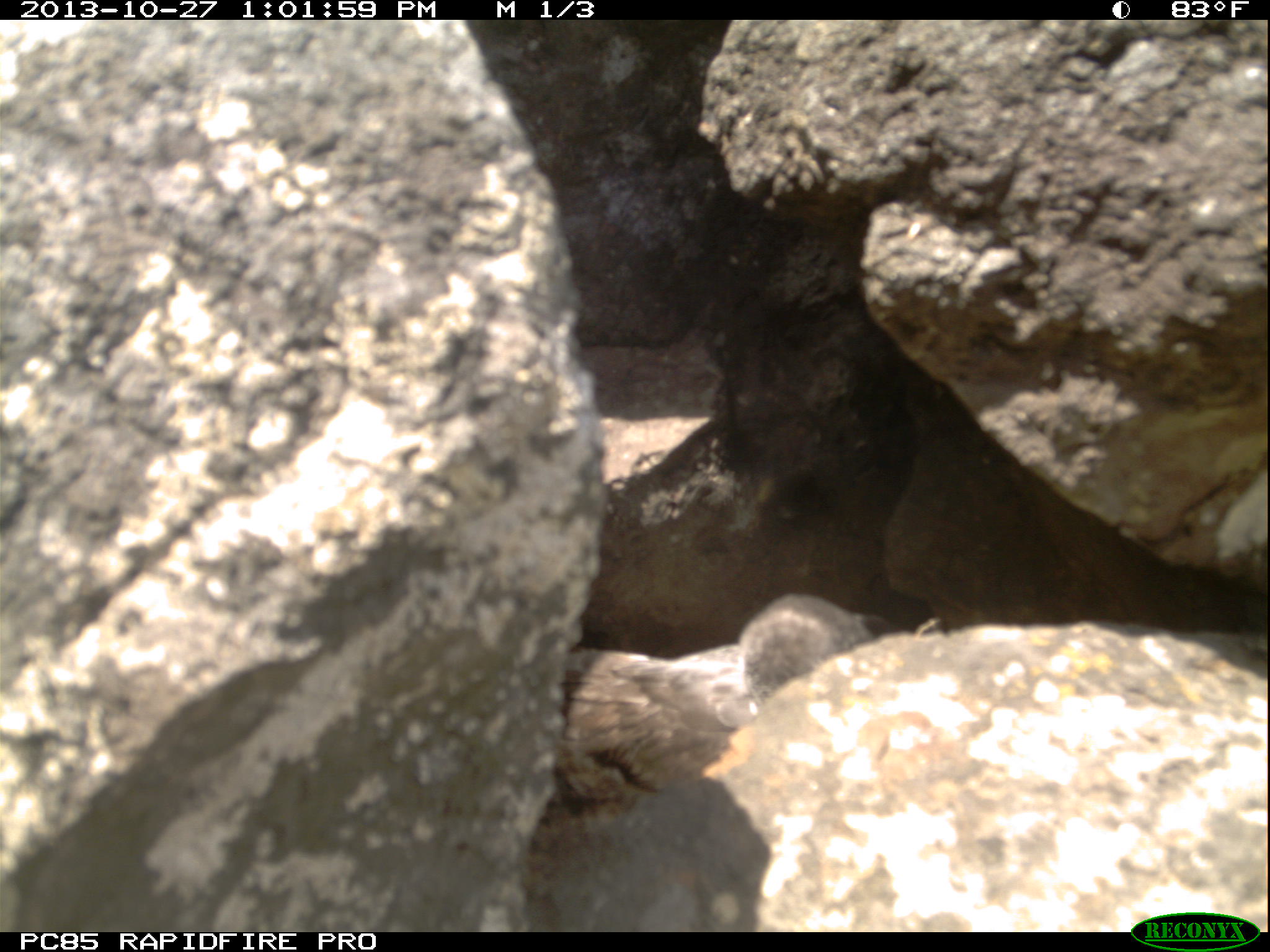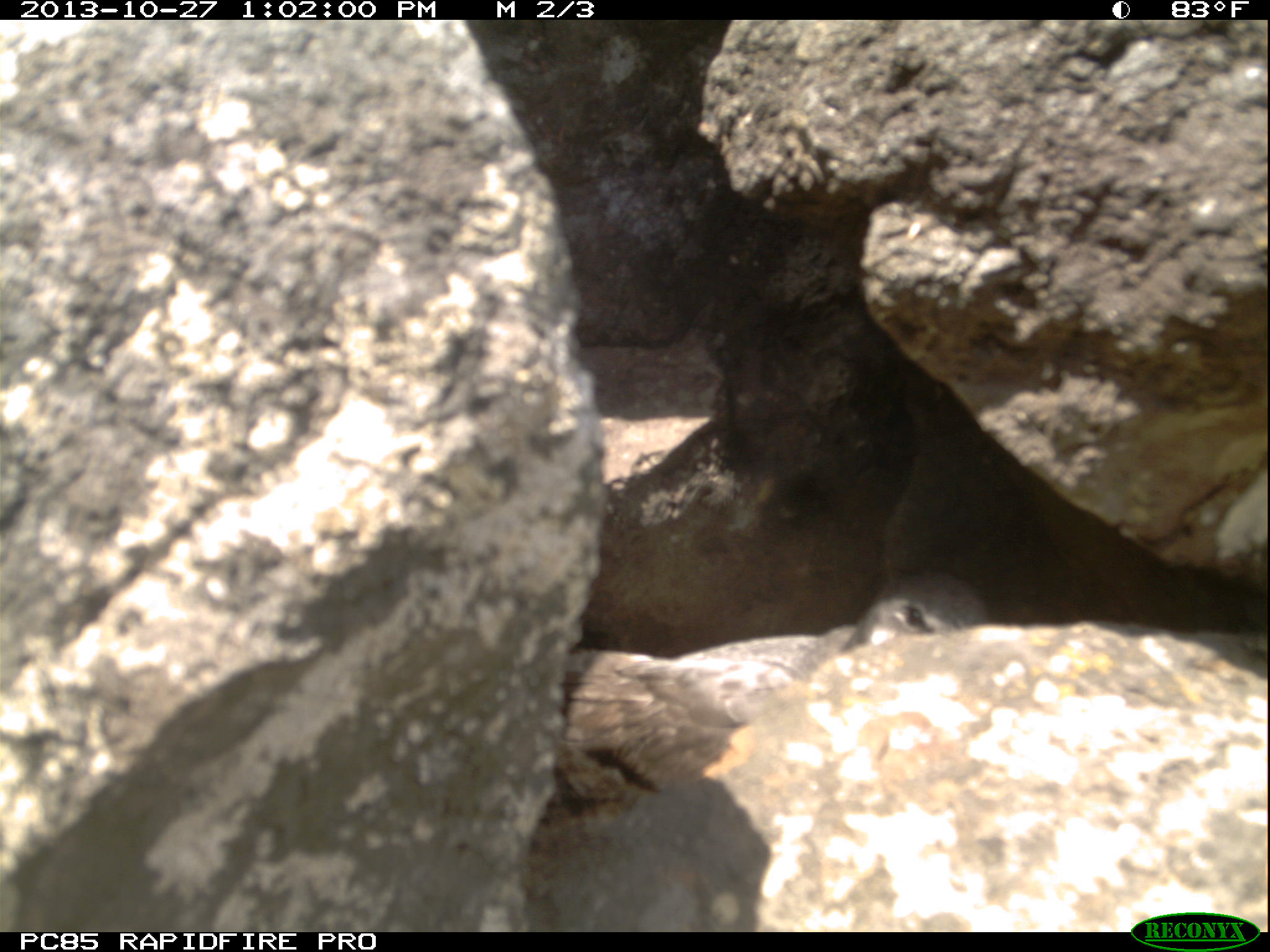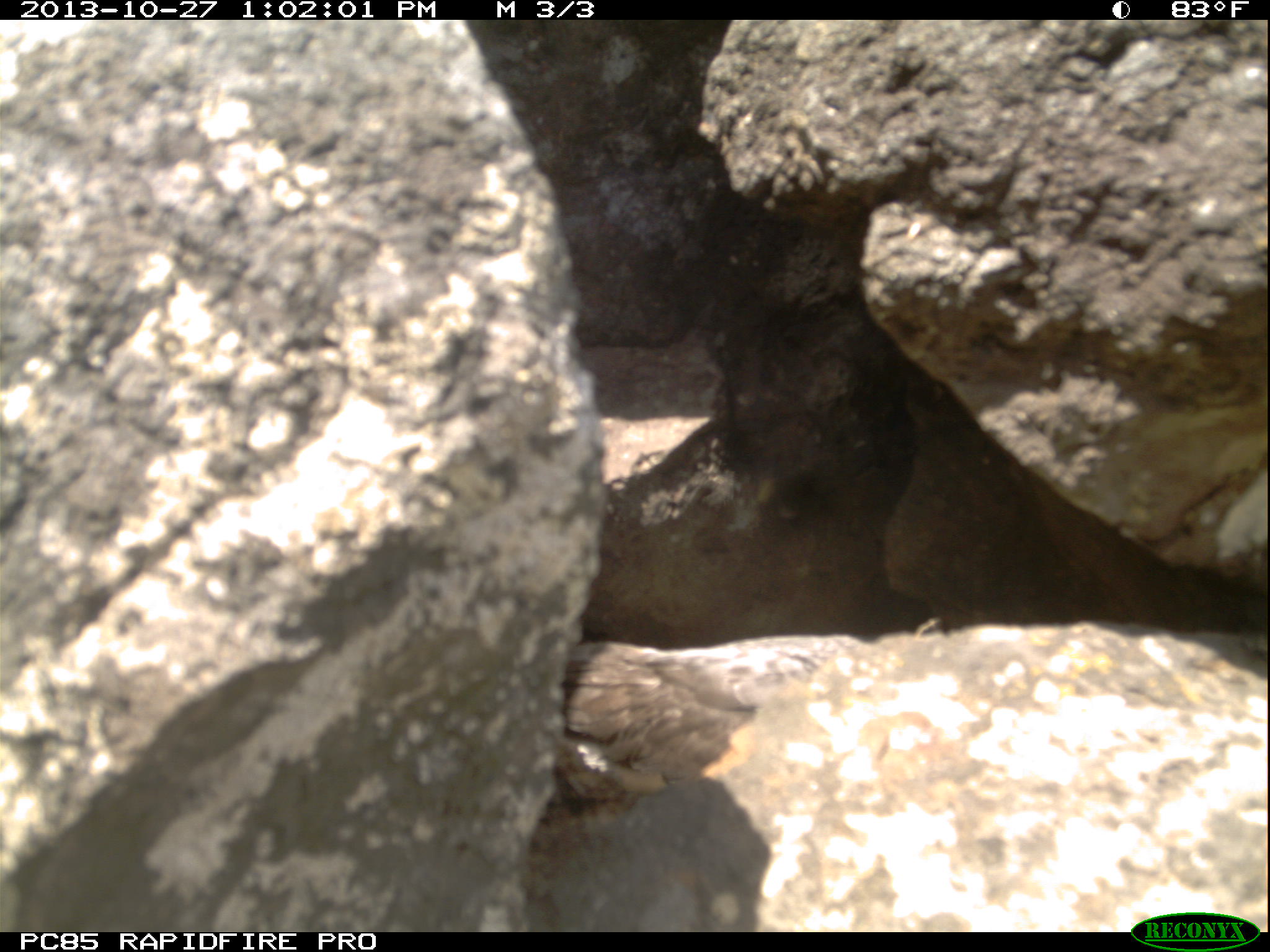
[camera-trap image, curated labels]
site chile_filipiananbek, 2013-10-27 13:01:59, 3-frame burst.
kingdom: Animalia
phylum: Chordata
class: Aves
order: Procellariiformes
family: Procellariidae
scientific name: Procellariidae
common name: petrel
Petrel (Procellariidae).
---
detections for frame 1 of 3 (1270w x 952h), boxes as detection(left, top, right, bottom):
petrel: detection(551, 594, 885, 797)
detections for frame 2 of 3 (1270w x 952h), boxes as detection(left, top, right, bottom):
petrel: detection(558, 570, 988, 815)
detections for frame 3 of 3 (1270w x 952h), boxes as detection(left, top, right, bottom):
petrel: detection(545, 624, 869, 815)